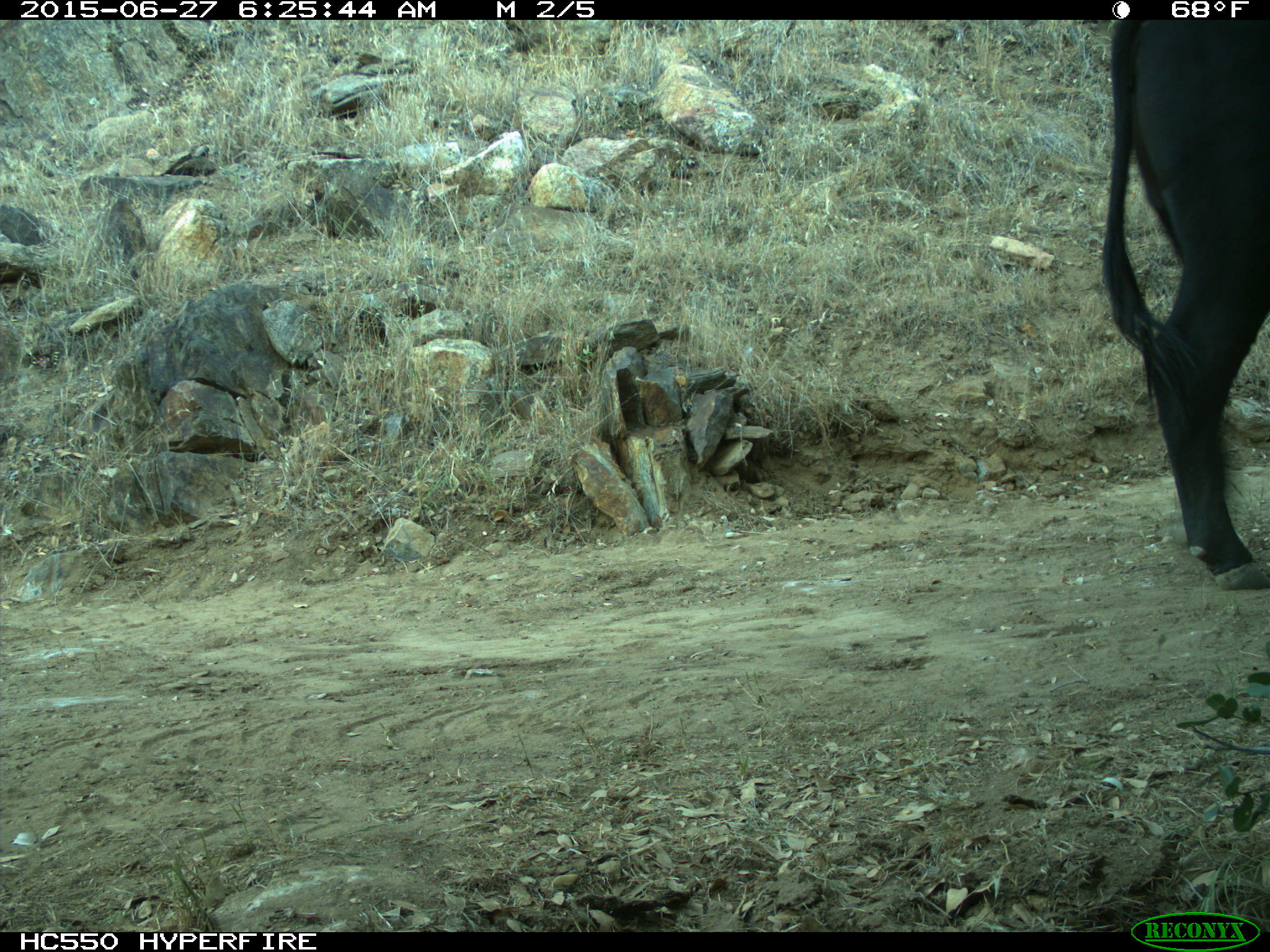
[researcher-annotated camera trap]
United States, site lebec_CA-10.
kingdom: Animalia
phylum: Chordata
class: Mammalia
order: Artiodactyla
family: Bovidae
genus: Bos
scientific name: Bos taurus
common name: domestic cow